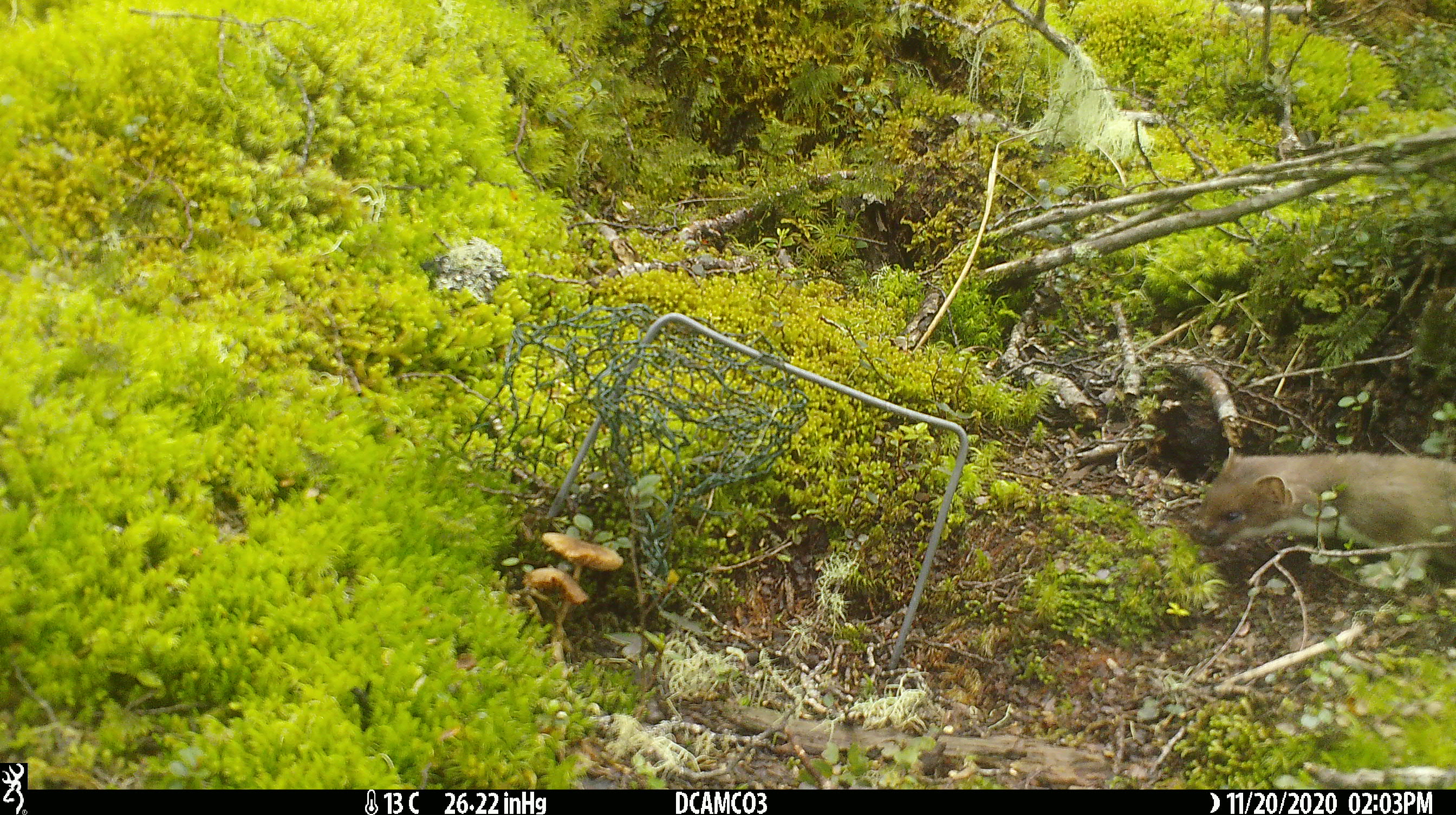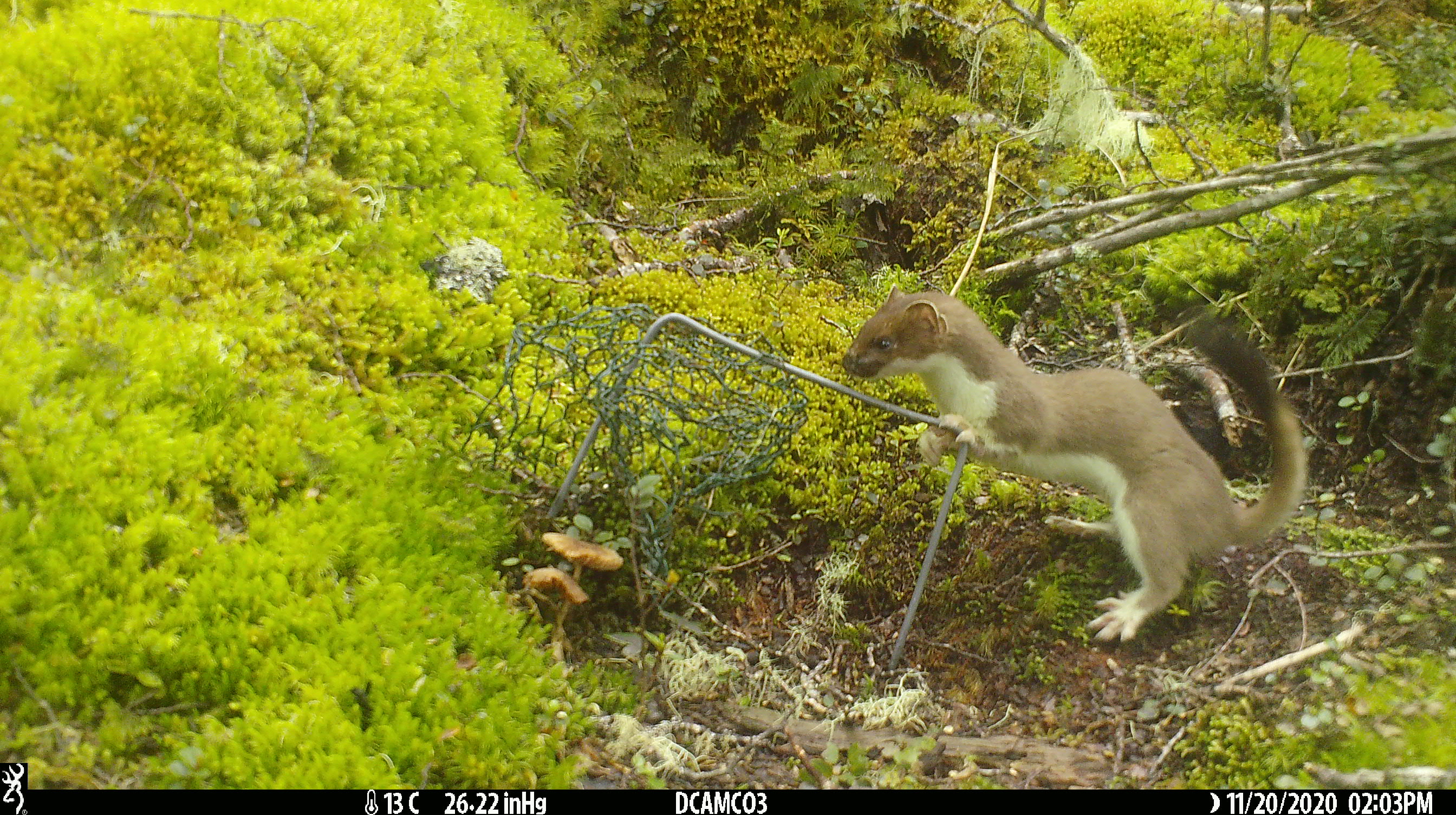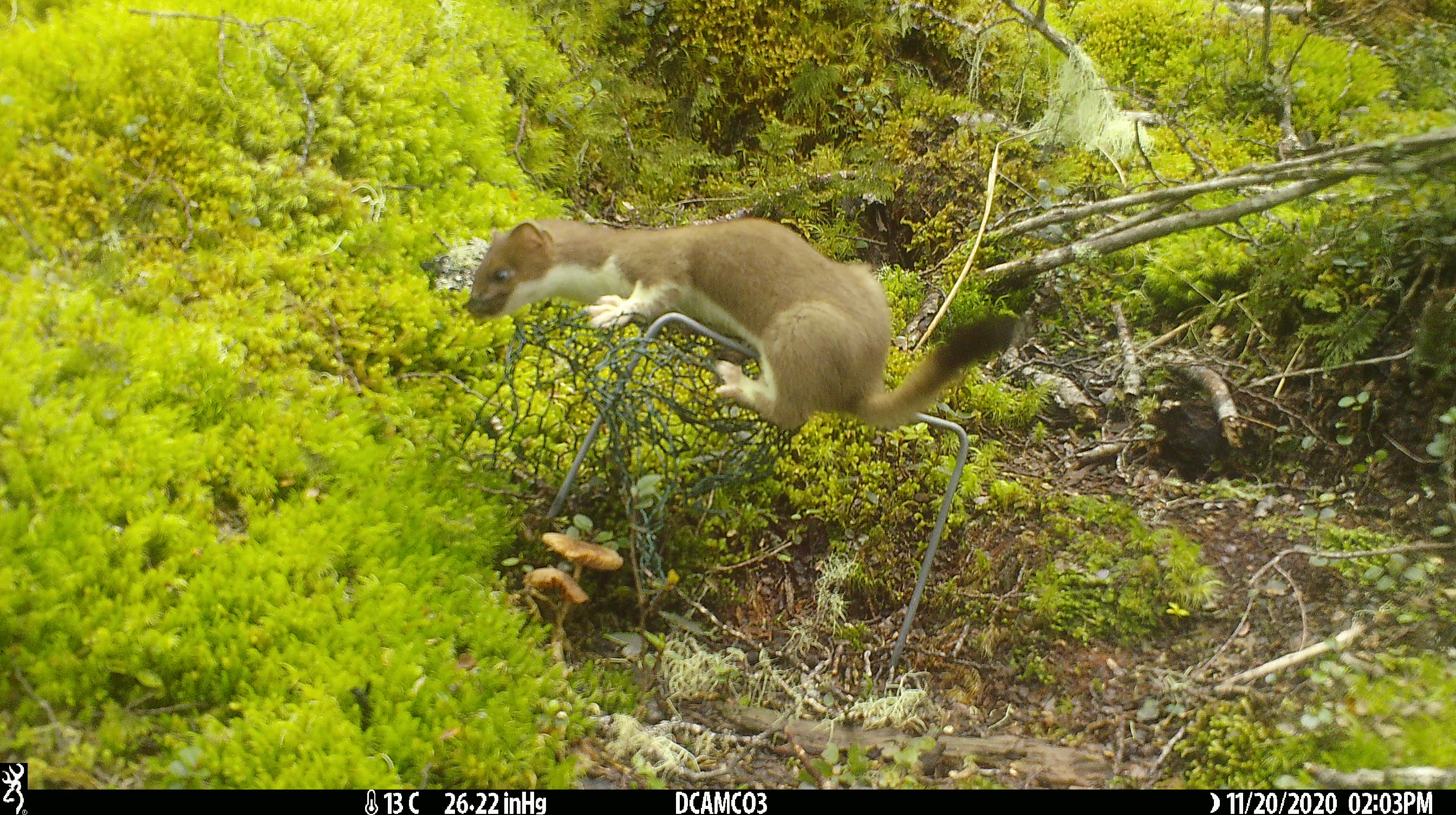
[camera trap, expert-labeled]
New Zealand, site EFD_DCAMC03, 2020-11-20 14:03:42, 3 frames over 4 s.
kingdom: Animalia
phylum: Chordata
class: Mammalia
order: Carnivora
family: Mustelidae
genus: Mustela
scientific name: Mustela erminea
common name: stoat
Stoat (Mustela erminea).